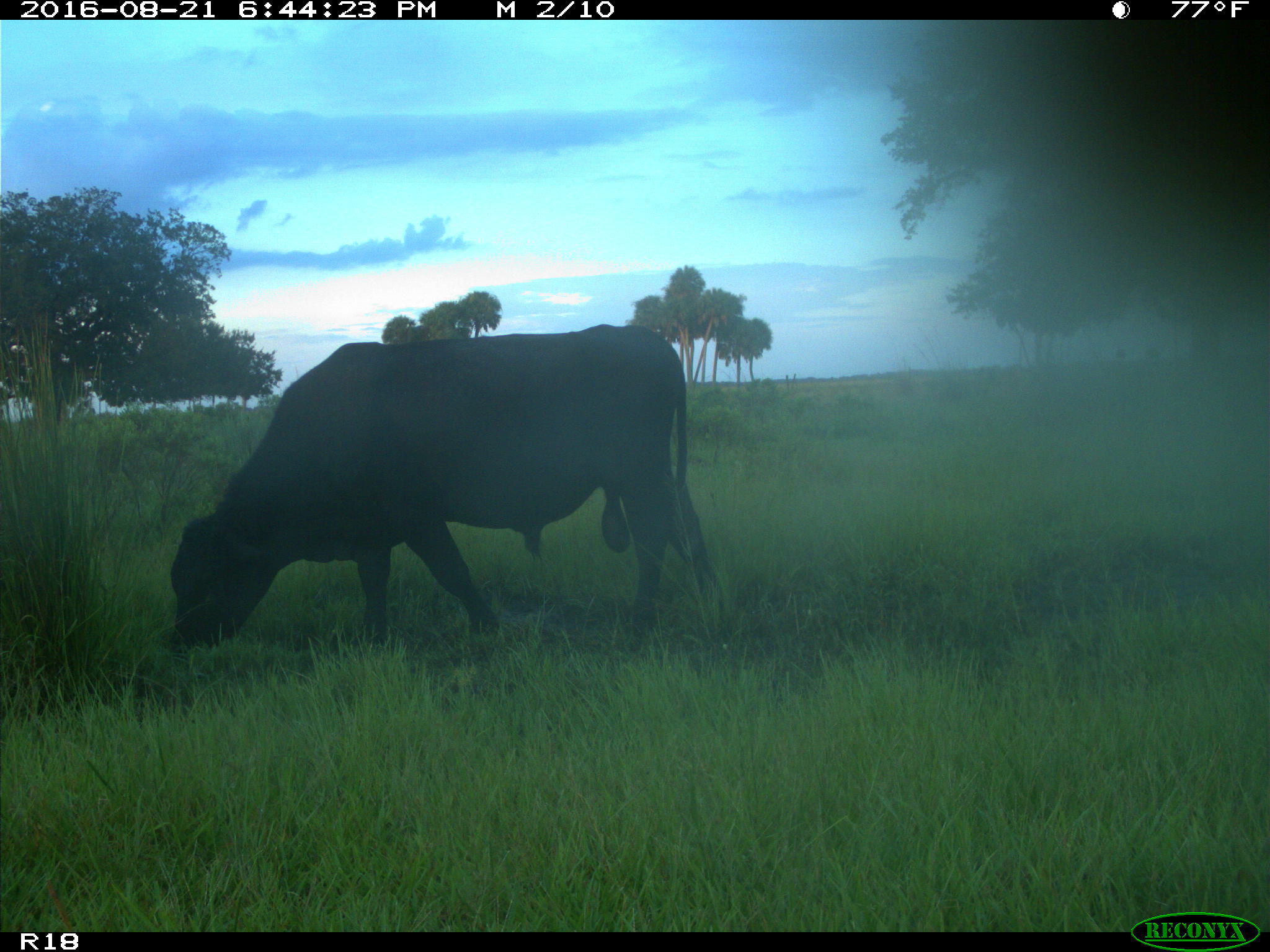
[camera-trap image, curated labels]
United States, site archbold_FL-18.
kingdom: Animalia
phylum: Chordata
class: Mammalia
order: Artiodactyla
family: Bovidae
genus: Bos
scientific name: Bos taurus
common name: domestic cow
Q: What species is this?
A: Bos taurus (domestic cow).